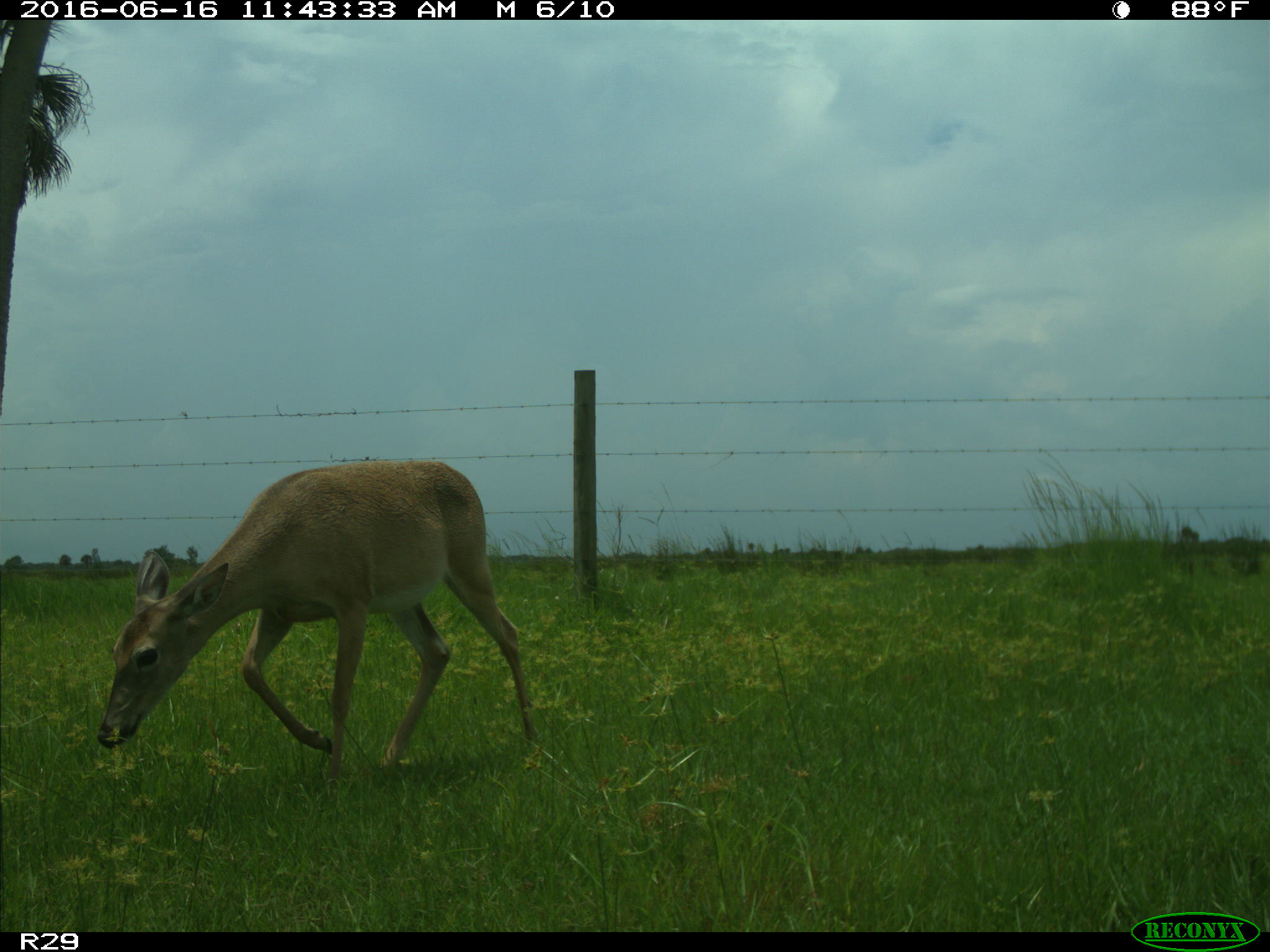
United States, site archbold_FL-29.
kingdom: Animalia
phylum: Chordata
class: Mammalia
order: Artiodactyla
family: Cervidae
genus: Odocoileus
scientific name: Odocoileus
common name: deer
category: unidentified deer